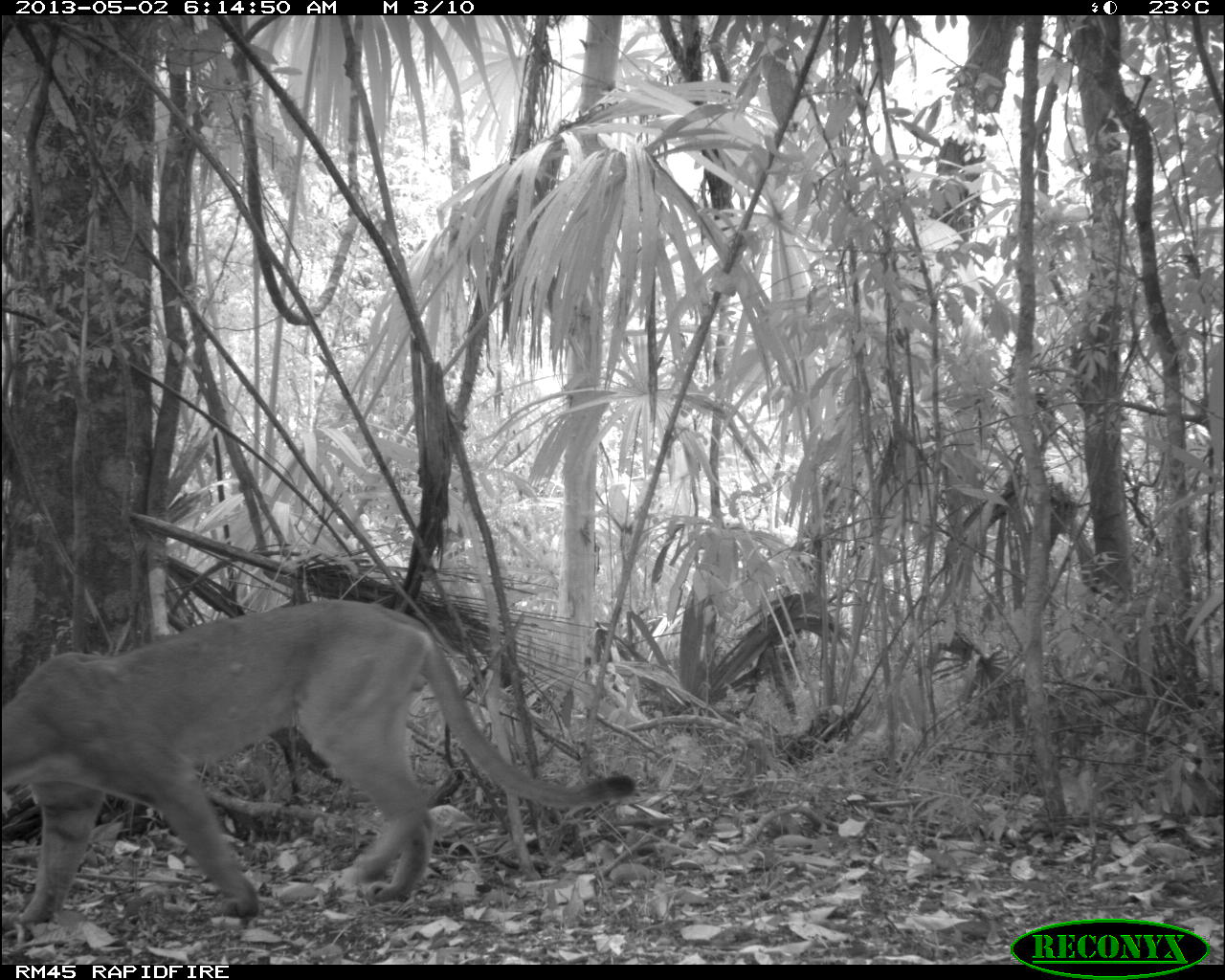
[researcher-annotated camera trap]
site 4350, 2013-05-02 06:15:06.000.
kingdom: Animalia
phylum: Chordata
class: Mammalia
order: Carnivora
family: Felidae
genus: Puma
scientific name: Puma concolor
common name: mountain lion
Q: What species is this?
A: Puma concolor (mountain lion).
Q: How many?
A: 1.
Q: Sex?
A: Male.